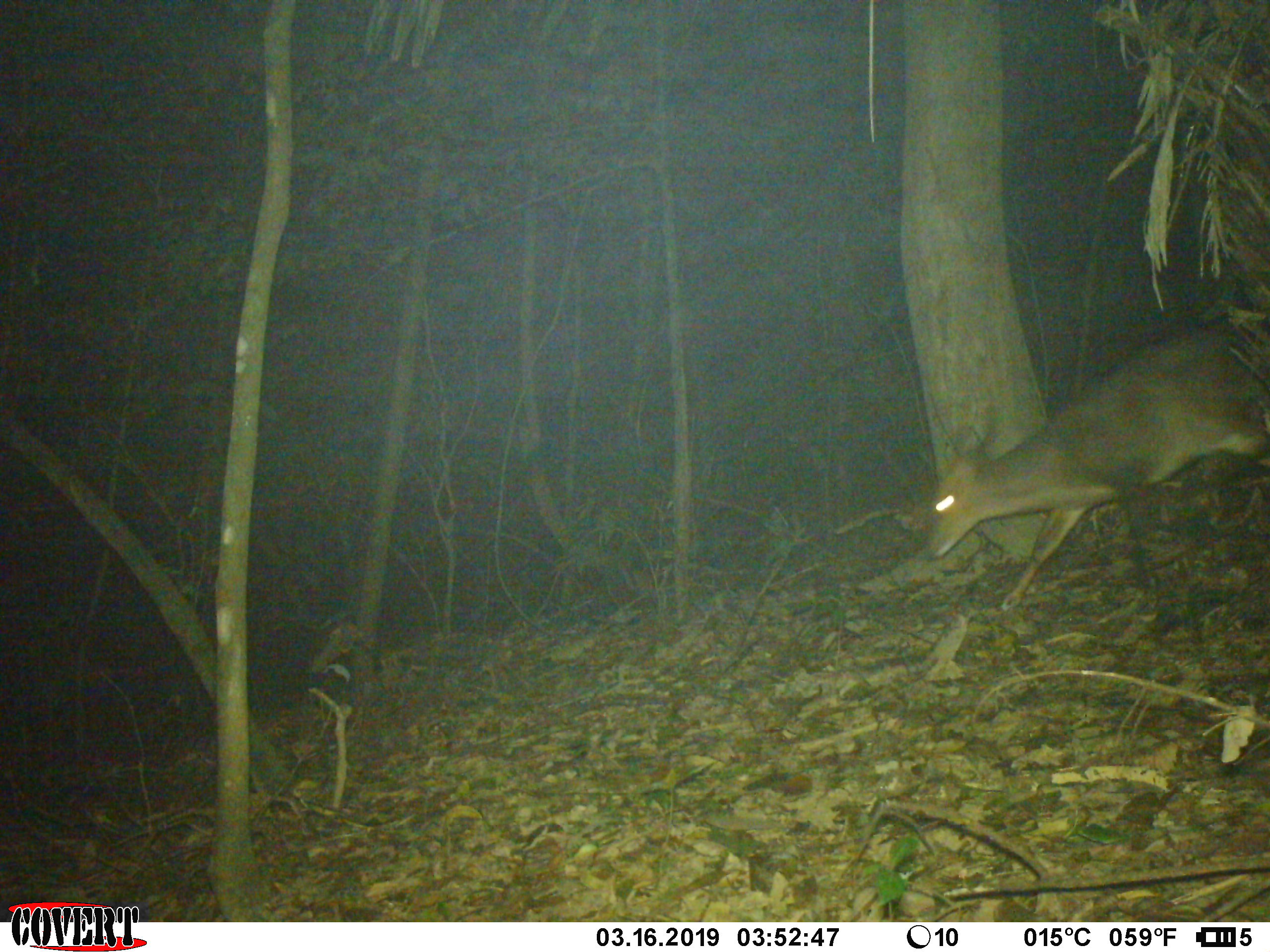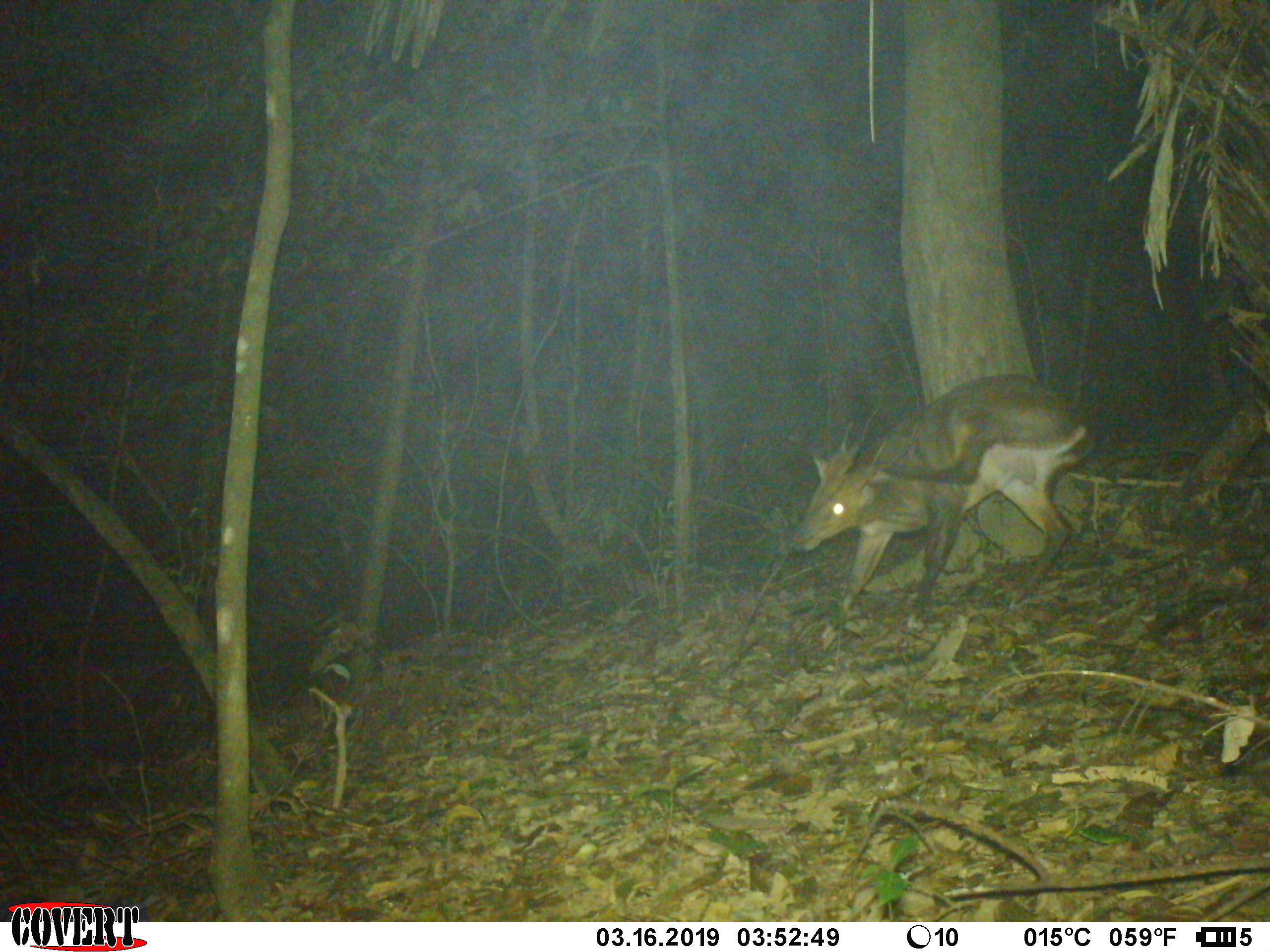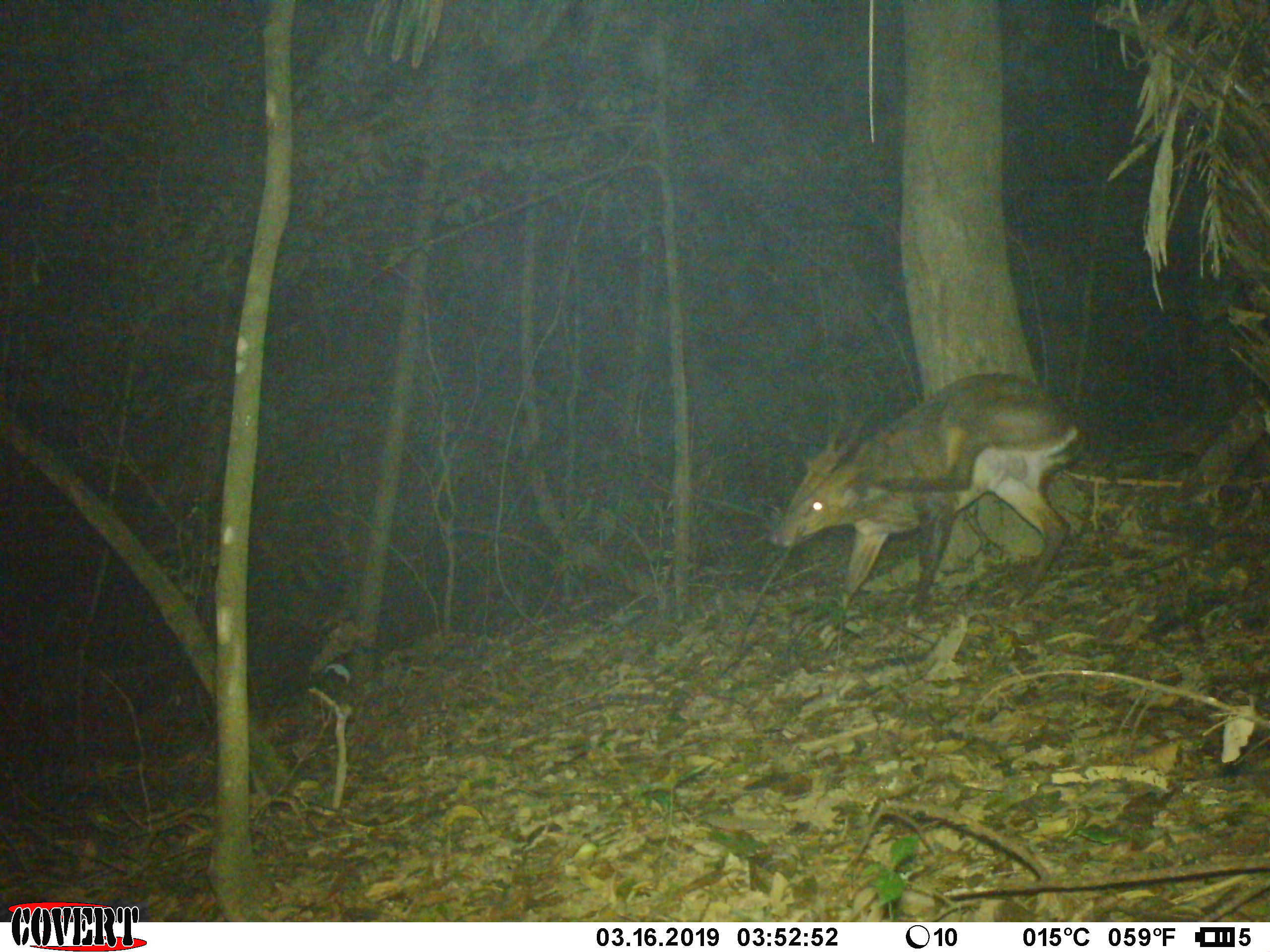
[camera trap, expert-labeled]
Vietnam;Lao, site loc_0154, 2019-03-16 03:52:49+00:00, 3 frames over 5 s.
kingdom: Animalia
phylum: Chordata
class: Mammalia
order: Artiodactyla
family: Cervidae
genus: Muntiacus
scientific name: Muntiacus vuquangensis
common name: large-antlered muntjac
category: large antlered muntjac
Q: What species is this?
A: Large antlered muntjac (large-antlered muntjac) (Muntiacus vuquangensis).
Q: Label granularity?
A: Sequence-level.